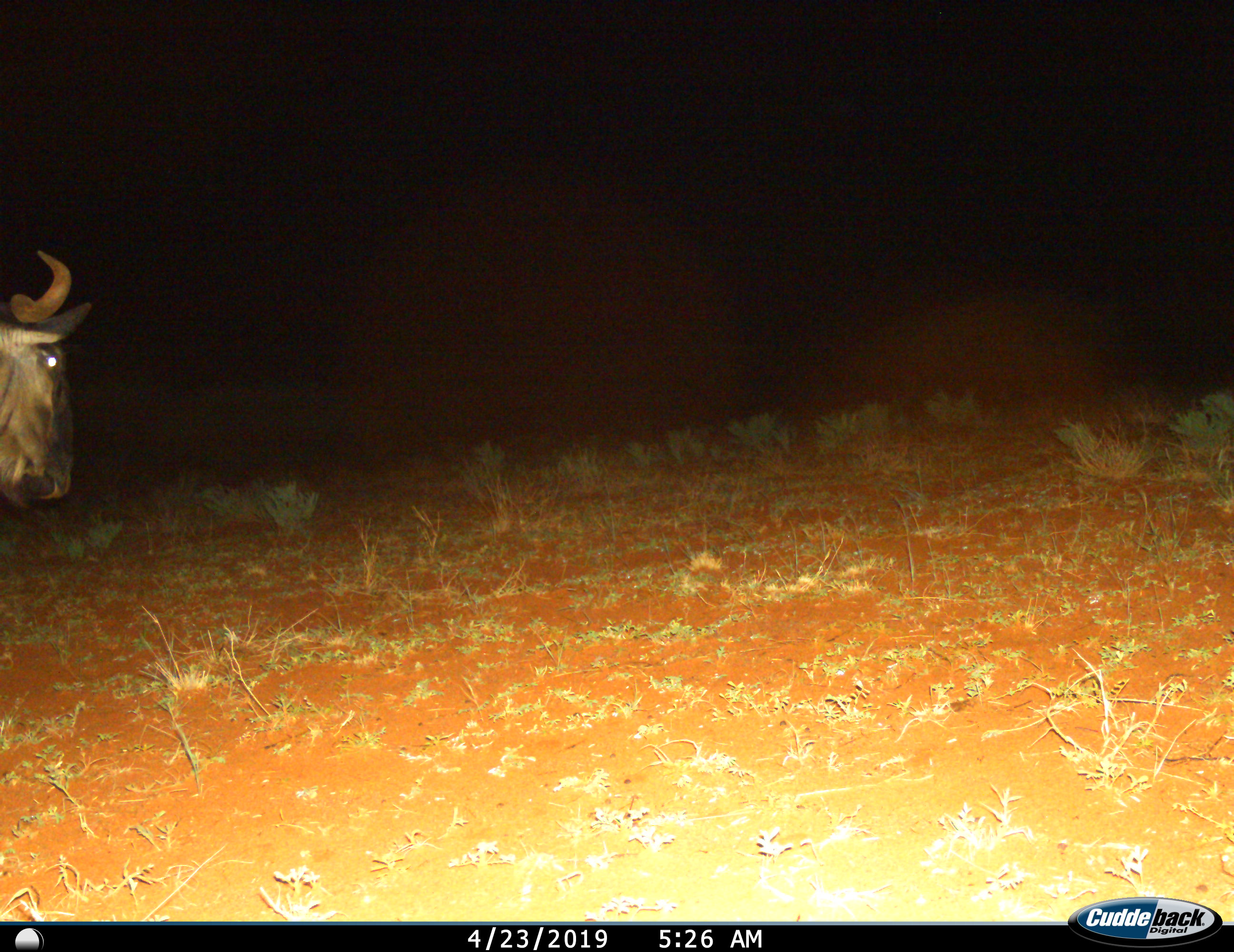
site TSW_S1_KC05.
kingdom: Animalia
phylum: Chordata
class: Mammalia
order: Artiodactyla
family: Bovidae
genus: Connochaetes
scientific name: Connochaetes taurinus taurinus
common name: blue wildebeest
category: wildebeestblue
Wildebeestblue (blue wildebeest) (Connochaetes taurinus taurinus), count 1. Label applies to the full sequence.